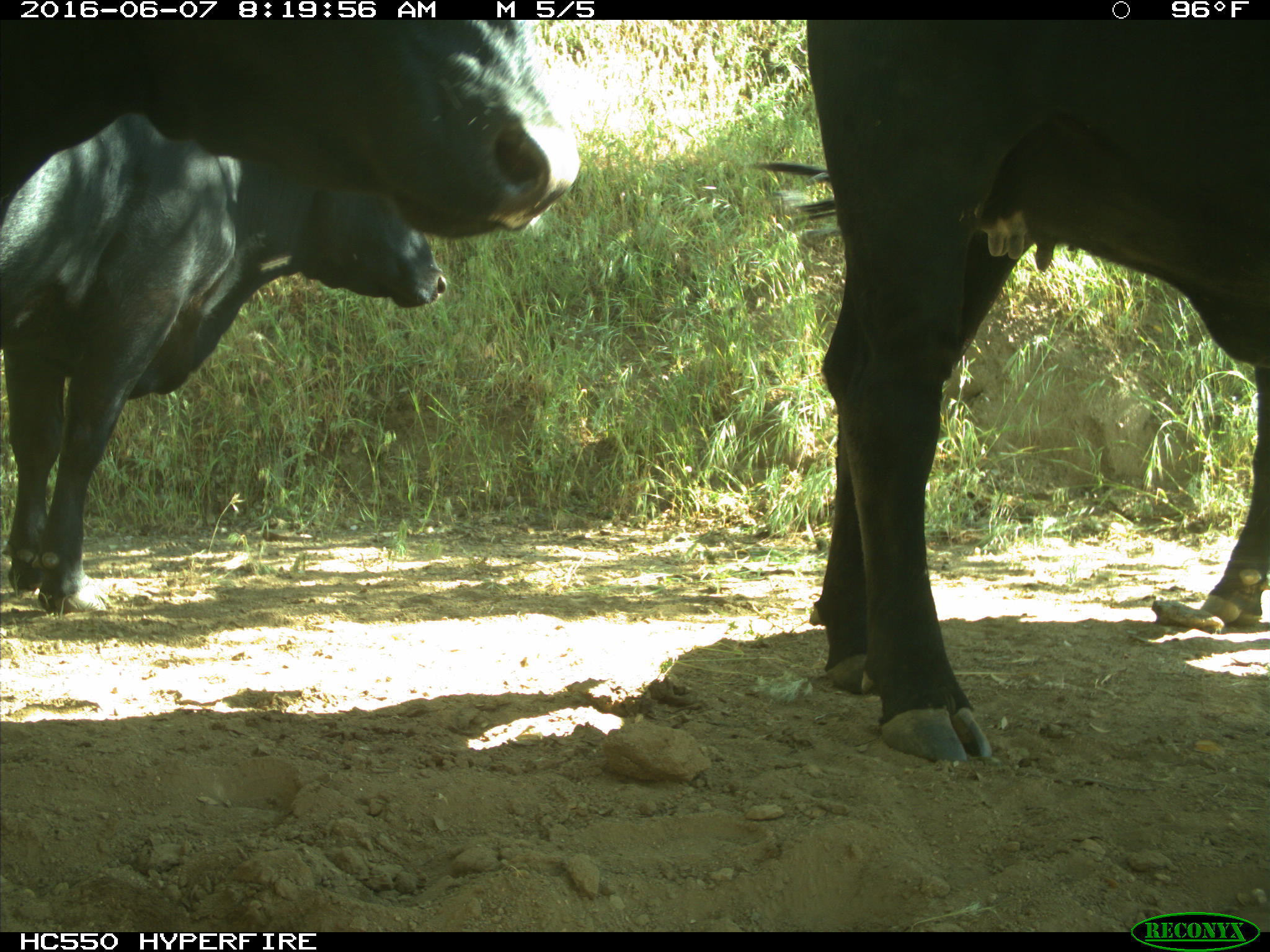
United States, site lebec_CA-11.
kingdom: Animalia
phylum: Chordata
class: Mammalia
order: Artiodactyla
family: Bovidae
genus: Bos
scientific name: Bos taurus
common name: domestic cow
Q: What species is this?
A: Bos taurus (domestic cow).